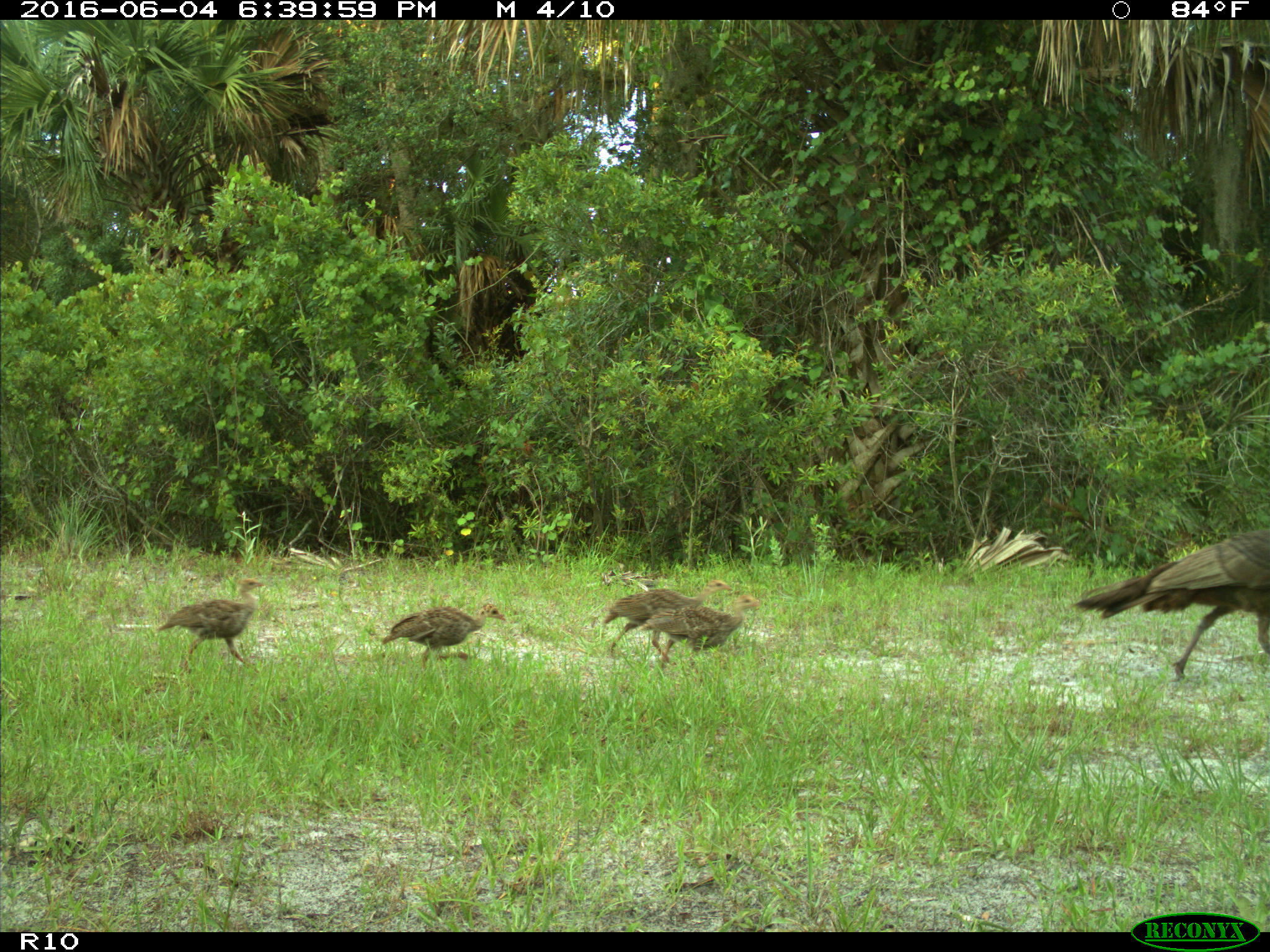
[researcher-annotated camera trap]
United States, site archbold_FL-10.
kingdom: Animalia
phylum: Chordata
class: Aves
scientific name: Aves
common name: birds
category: unidentified bird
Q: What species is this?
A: Unidentified bird (birds) (Aves).